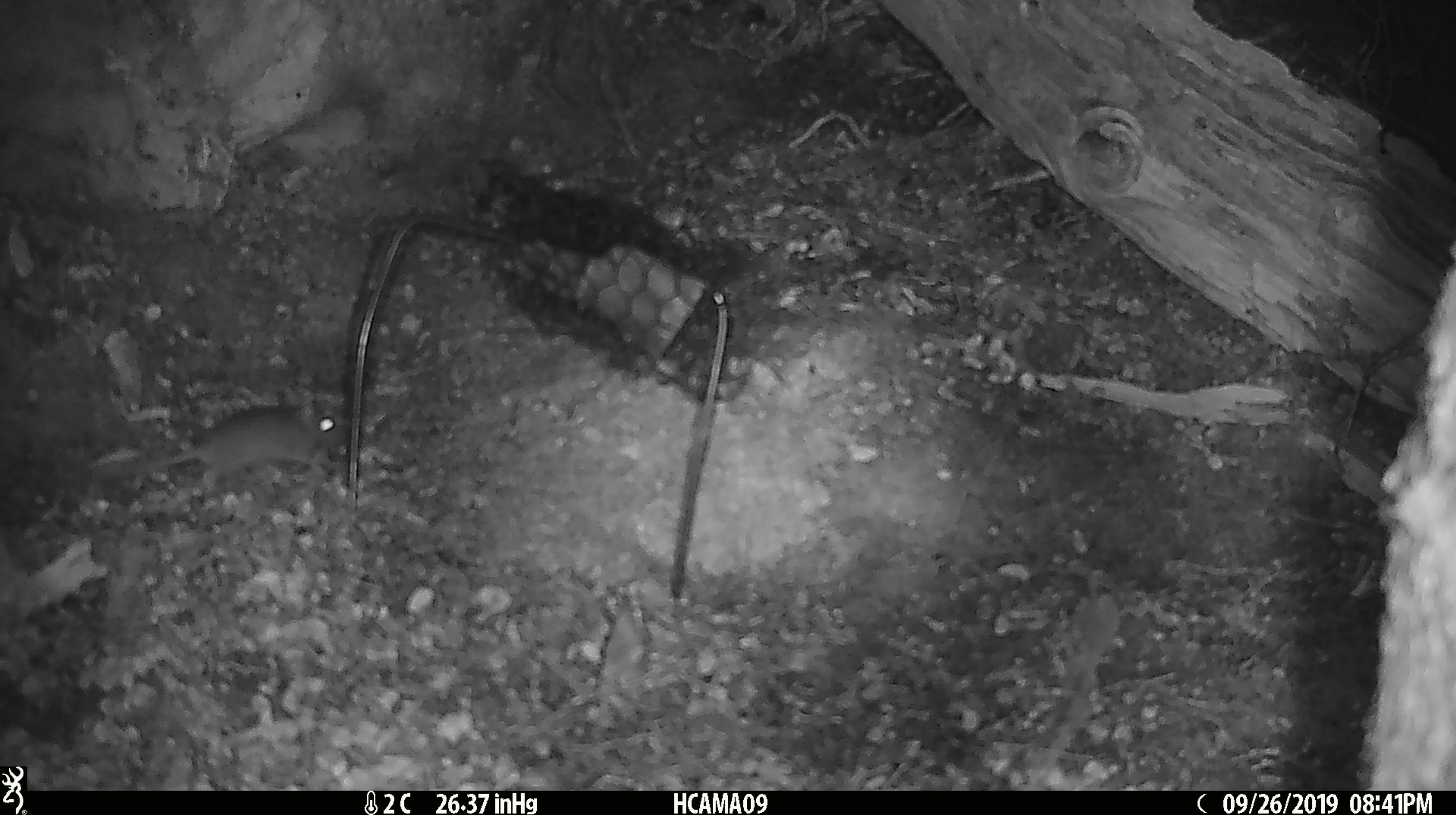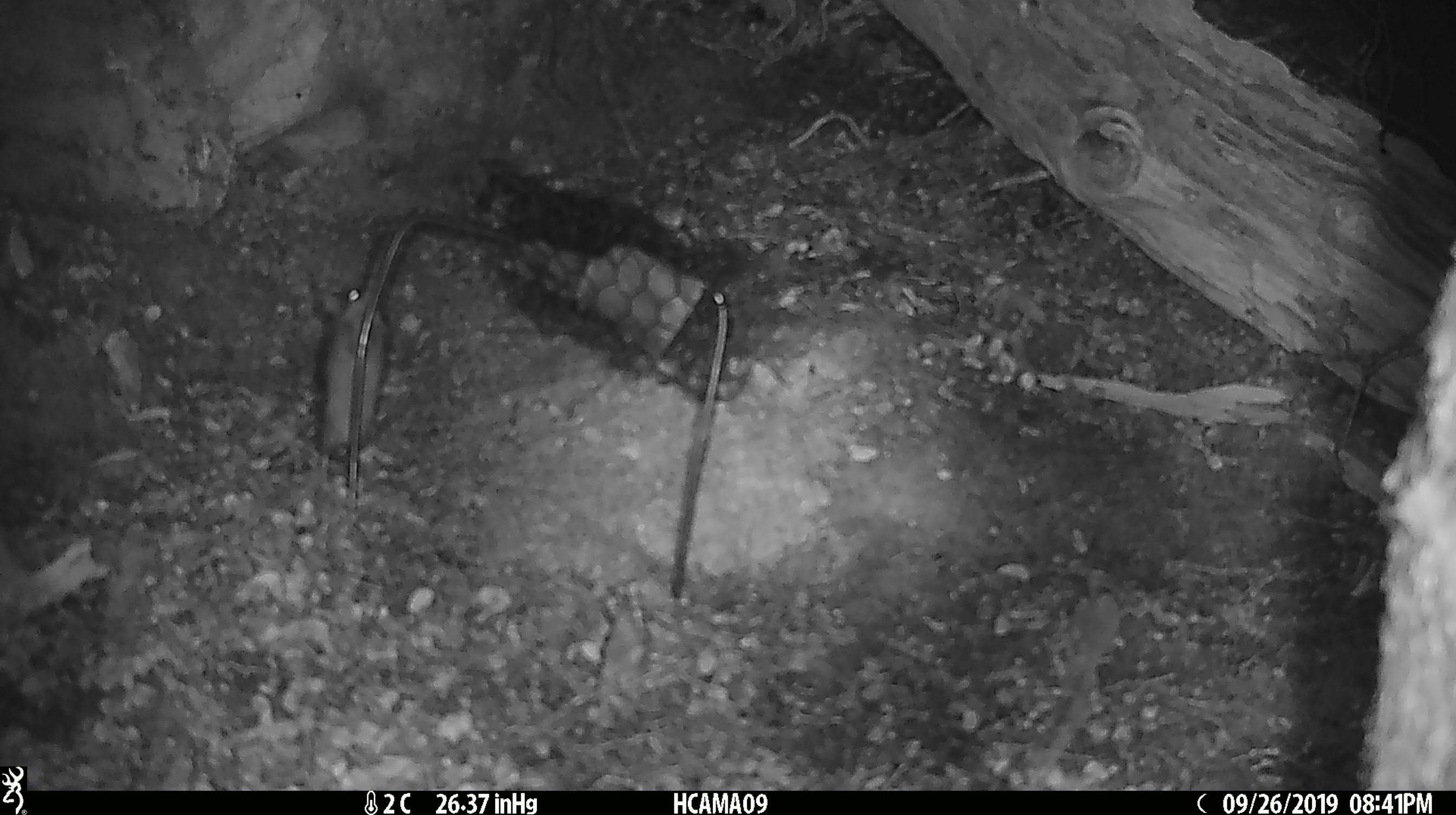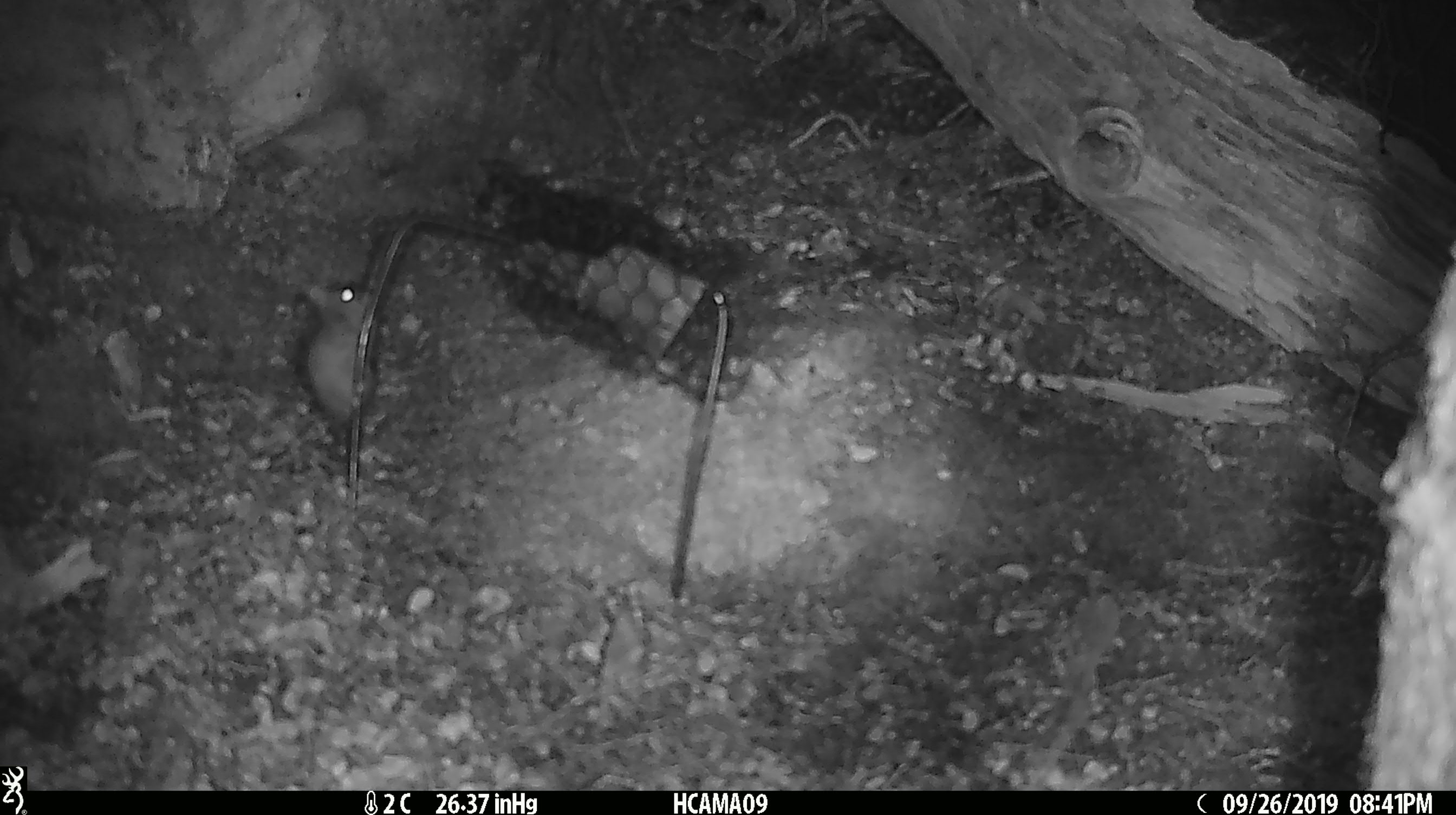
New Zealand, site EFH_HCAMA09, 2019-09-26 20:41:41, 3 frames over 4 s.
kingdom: Animalia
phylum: Chordata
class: Mammalia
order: Rodentia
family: Muridae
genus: Mus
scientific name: Mus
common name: mouse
Mouse (Mus).